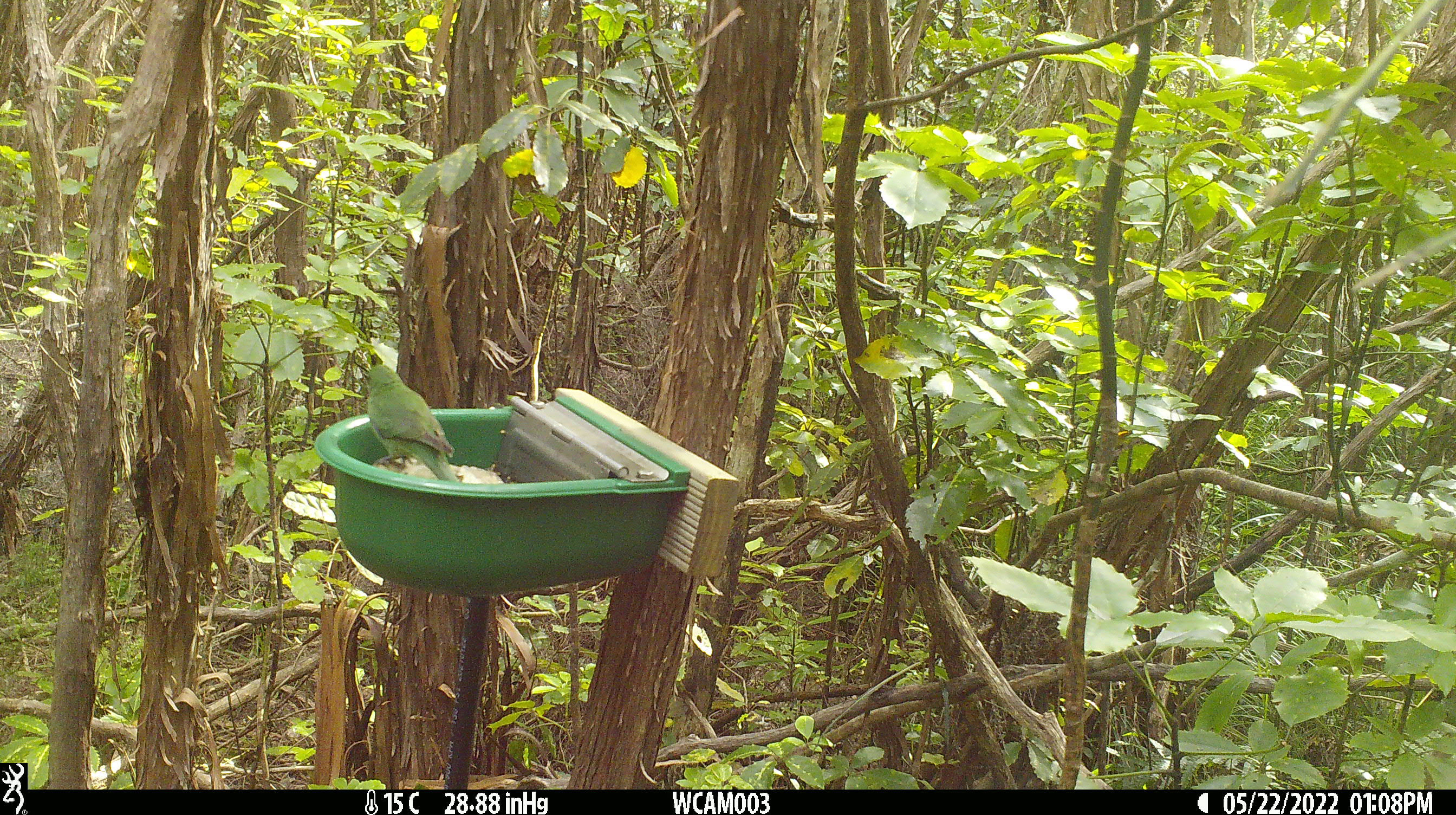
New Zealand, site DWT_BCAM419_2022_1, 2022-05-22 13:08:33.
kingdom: Animalia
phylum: Chordata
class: Aves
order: Psittaciformes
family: Psittaculidae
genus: Cyanoramphus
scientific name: Cyanoramphus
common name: parakeet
Parakeet (Cyanoramphus).